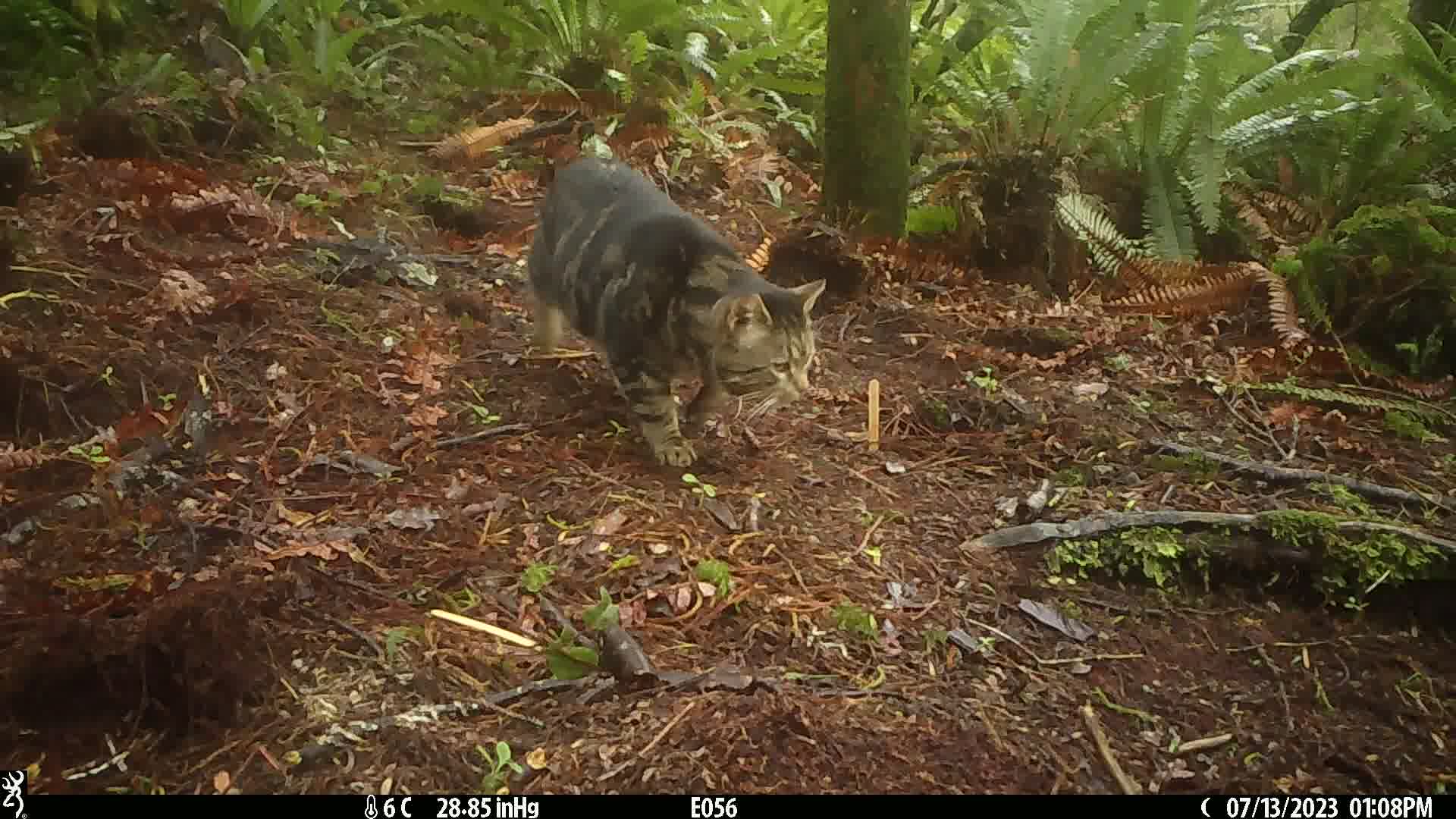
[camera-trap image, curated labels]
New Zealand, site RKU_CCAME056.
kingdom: Animalia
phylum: Chordata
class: Mammalia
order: Carnivora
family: Felidae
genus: Felis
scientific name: Felis catus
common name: domestic cat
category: cat